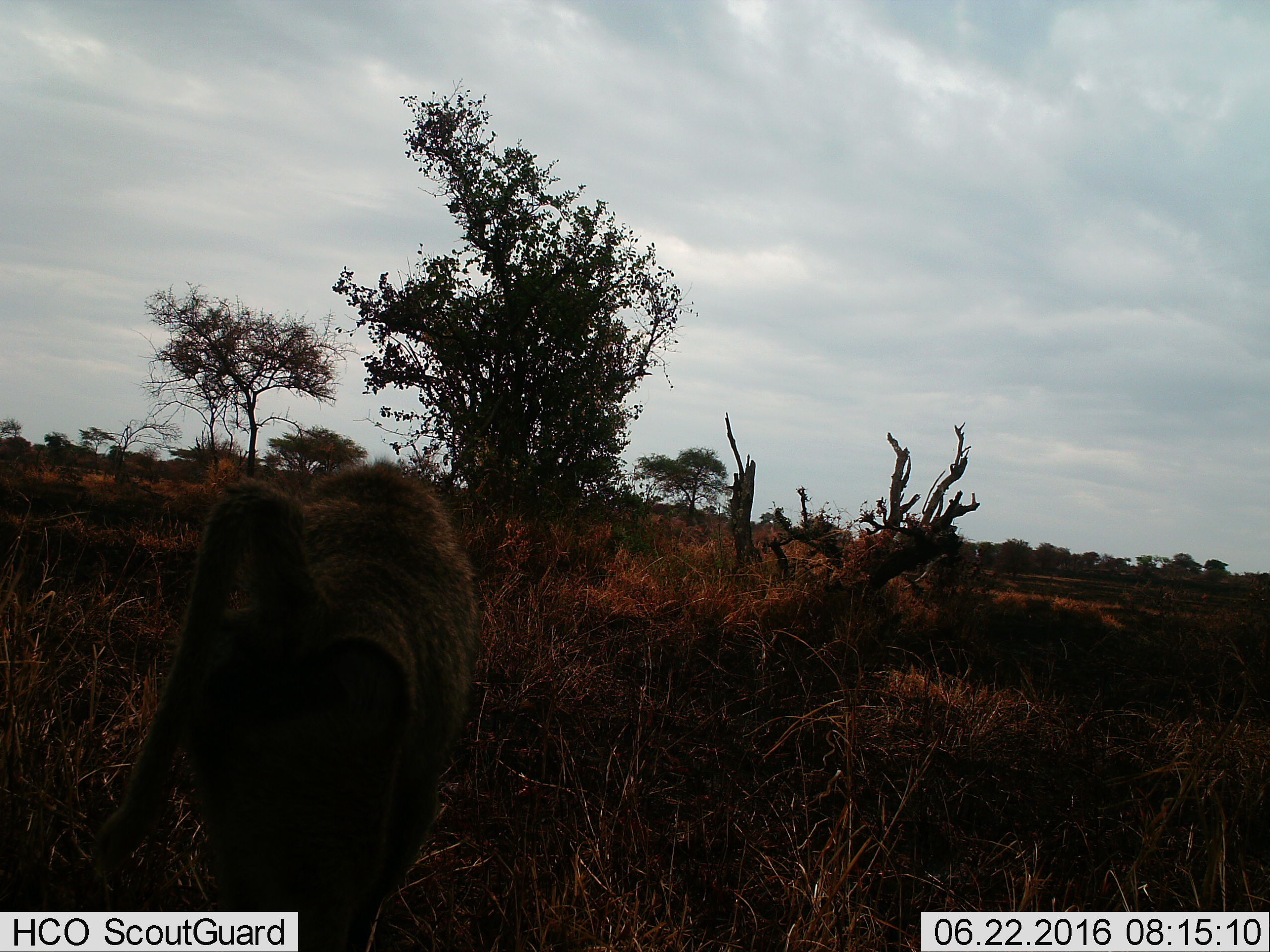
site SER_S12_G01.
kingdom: Animalia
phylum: Chordata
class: Mammalia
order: Primates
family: Cercopithecidae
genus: Papio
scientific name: Papio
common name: baboon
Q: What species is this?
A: Baboon (Papio).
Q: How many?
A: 1.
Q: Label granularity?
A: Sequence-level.